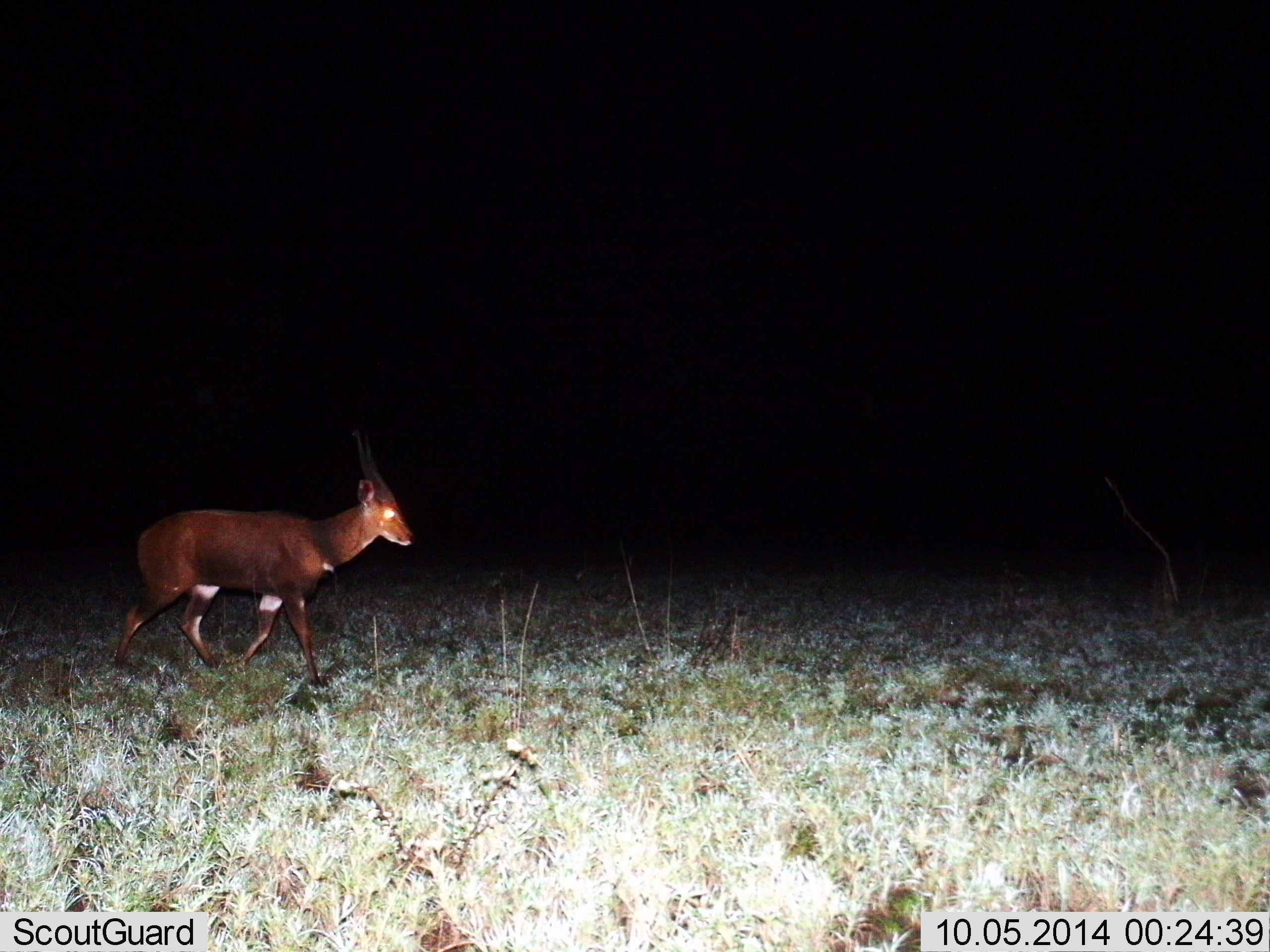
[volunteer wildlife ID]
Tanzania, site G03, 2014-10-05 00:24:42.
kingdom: Animalia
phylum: Chordata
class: Mammalia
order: Artiodactyla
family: Bovidae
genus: Tragelaphus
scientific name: Tragelaphus scriptus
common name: bushbuck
Bushbuck (Tragelaphus scriptus), count 1. Behavior (volunteer vote fractions): standing 0%, resting 0%, moving 100%, interacting 0%. Young present (vote fraction): 0%. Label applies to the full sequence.